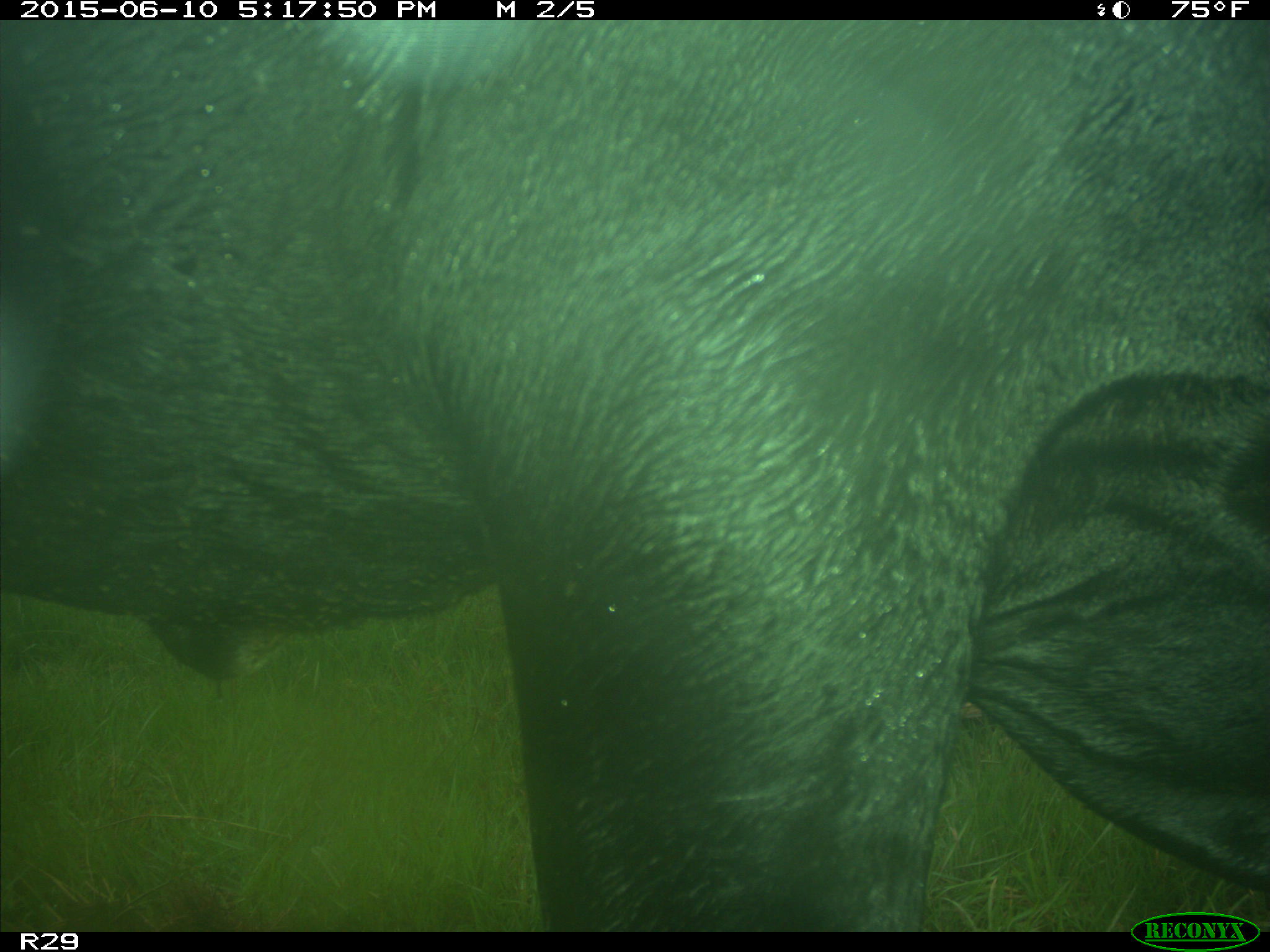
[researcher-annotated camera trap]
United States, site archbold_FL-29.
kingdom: Animalia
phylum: Chordata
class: Mammalia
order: Artiodactyla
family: Bovidae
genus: Bos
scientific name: Bos taurus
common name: domestic cow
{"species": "Bos taurus (domestic cow)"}